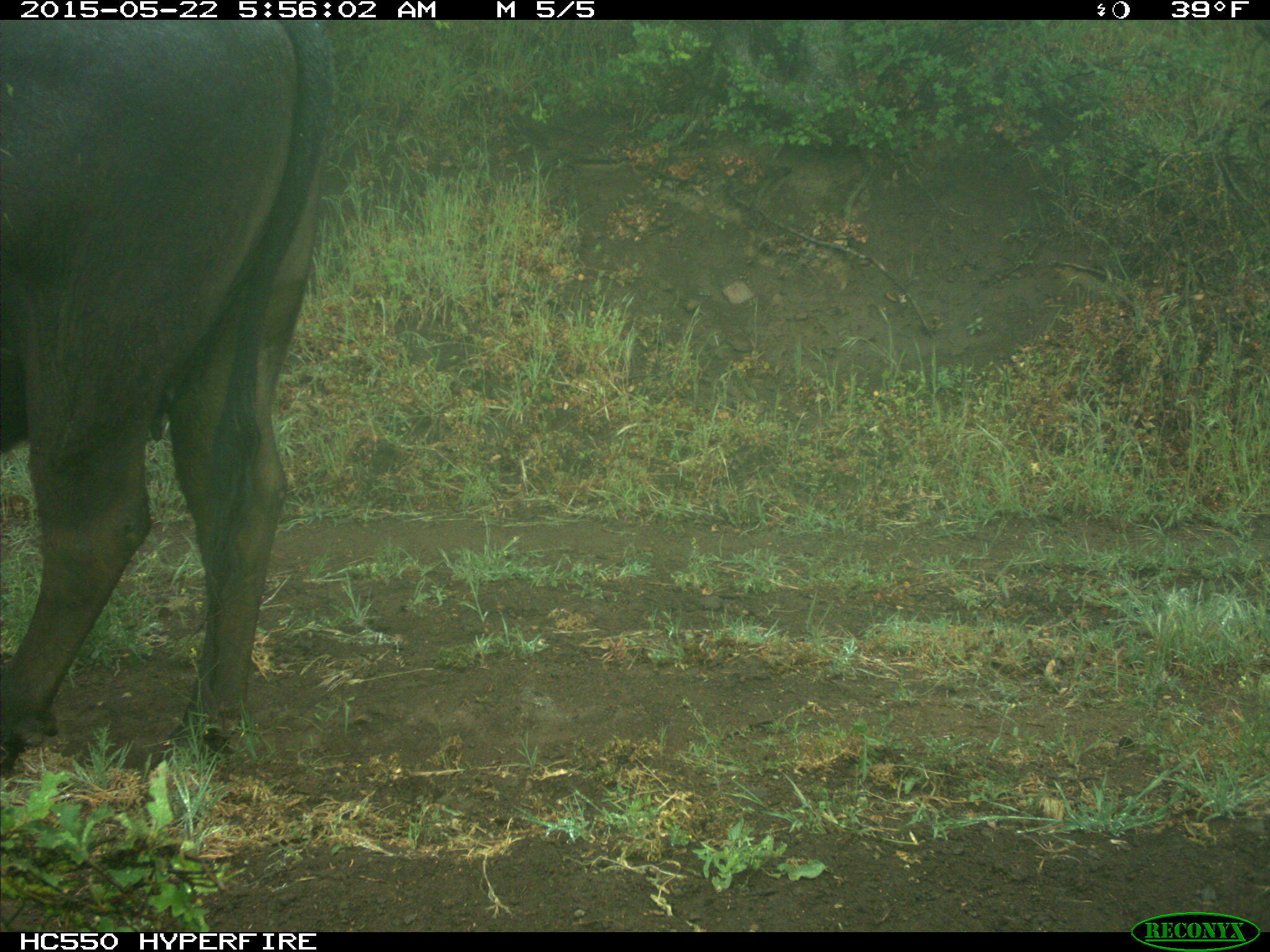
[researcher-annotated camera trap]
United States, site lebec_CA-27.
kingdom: Animalia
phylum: Chordata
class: Mammalia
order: Artiodactyla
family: Bovidae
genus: Bos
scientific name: Bos taurus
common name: domestic cow